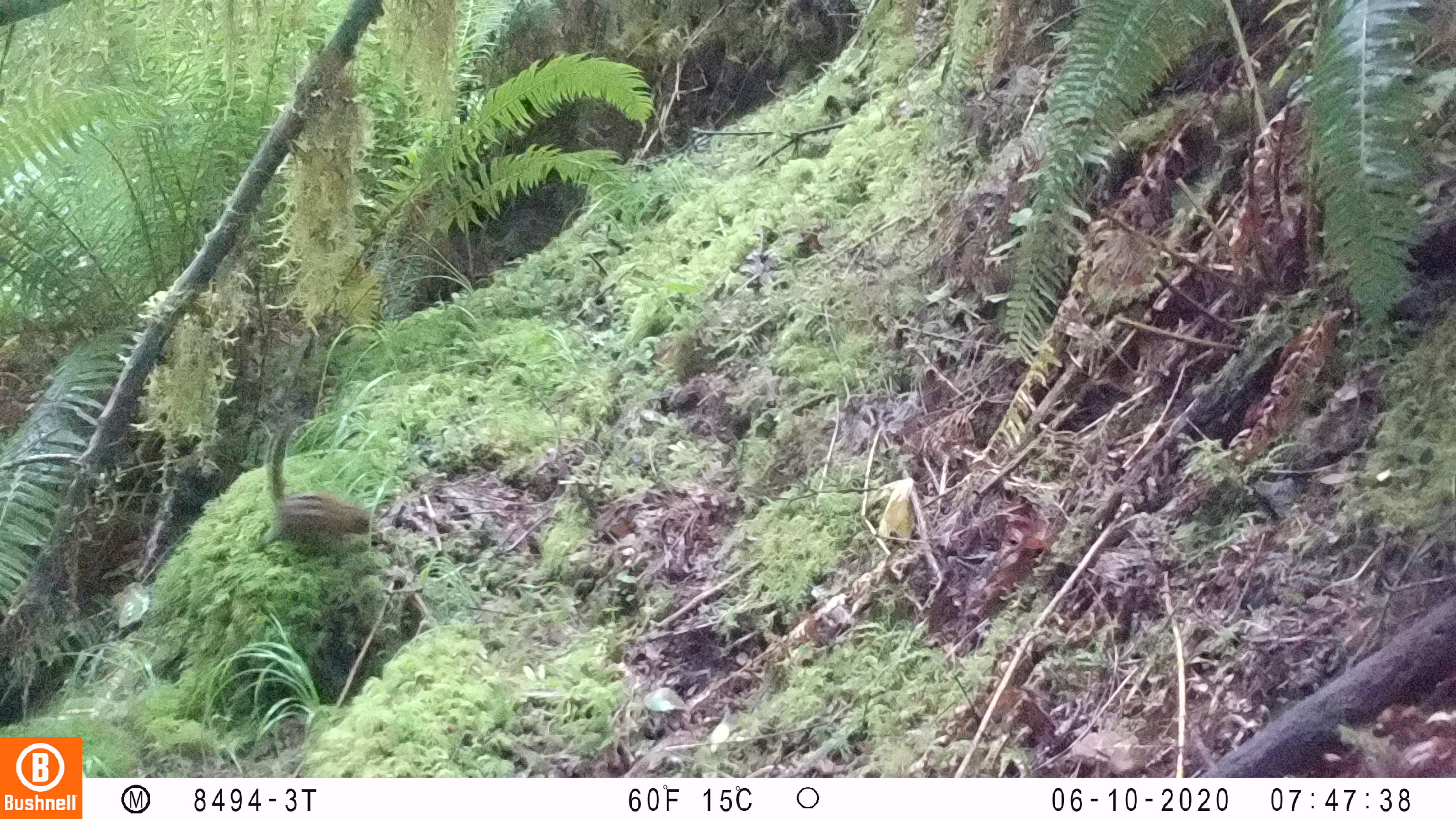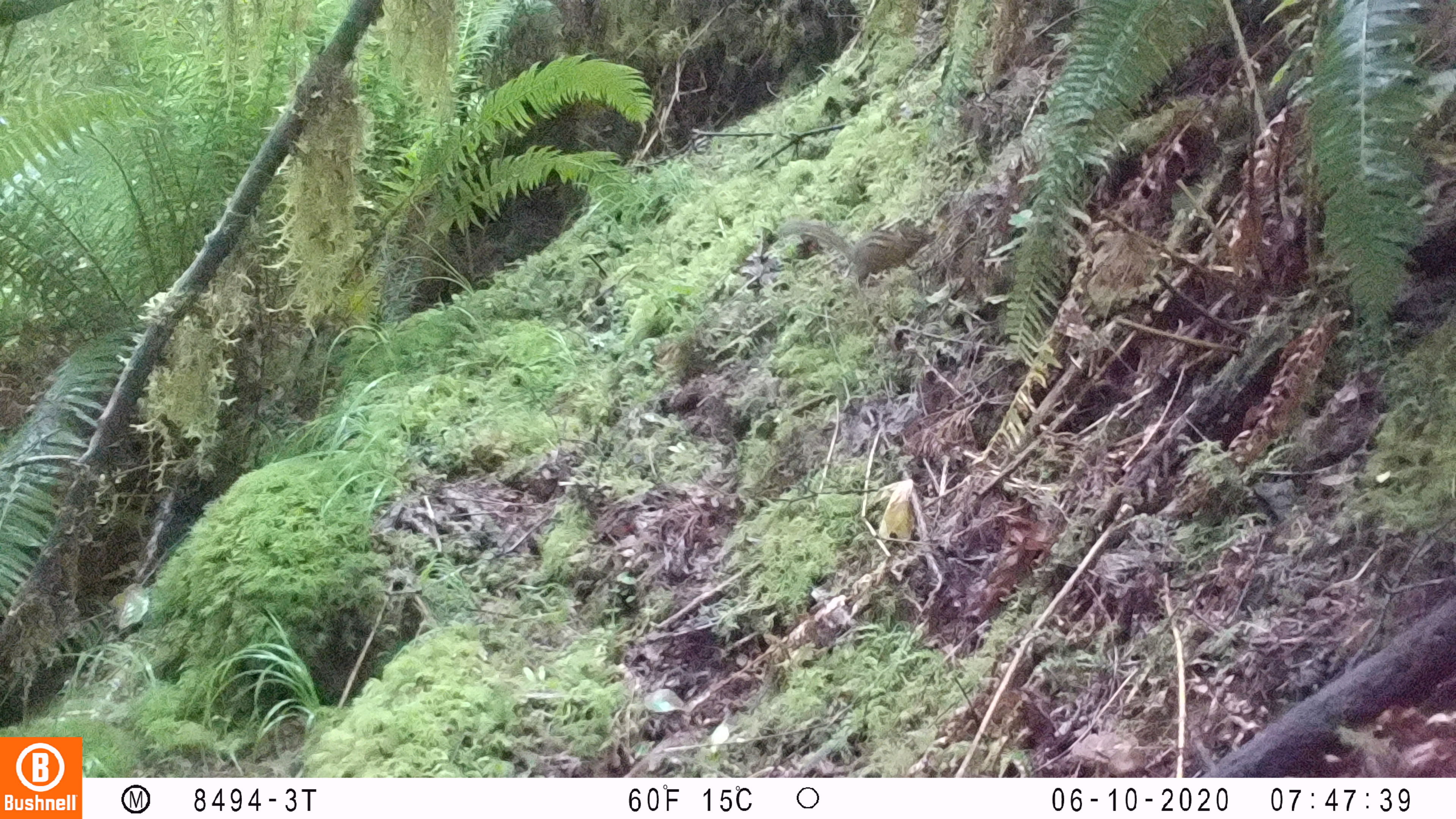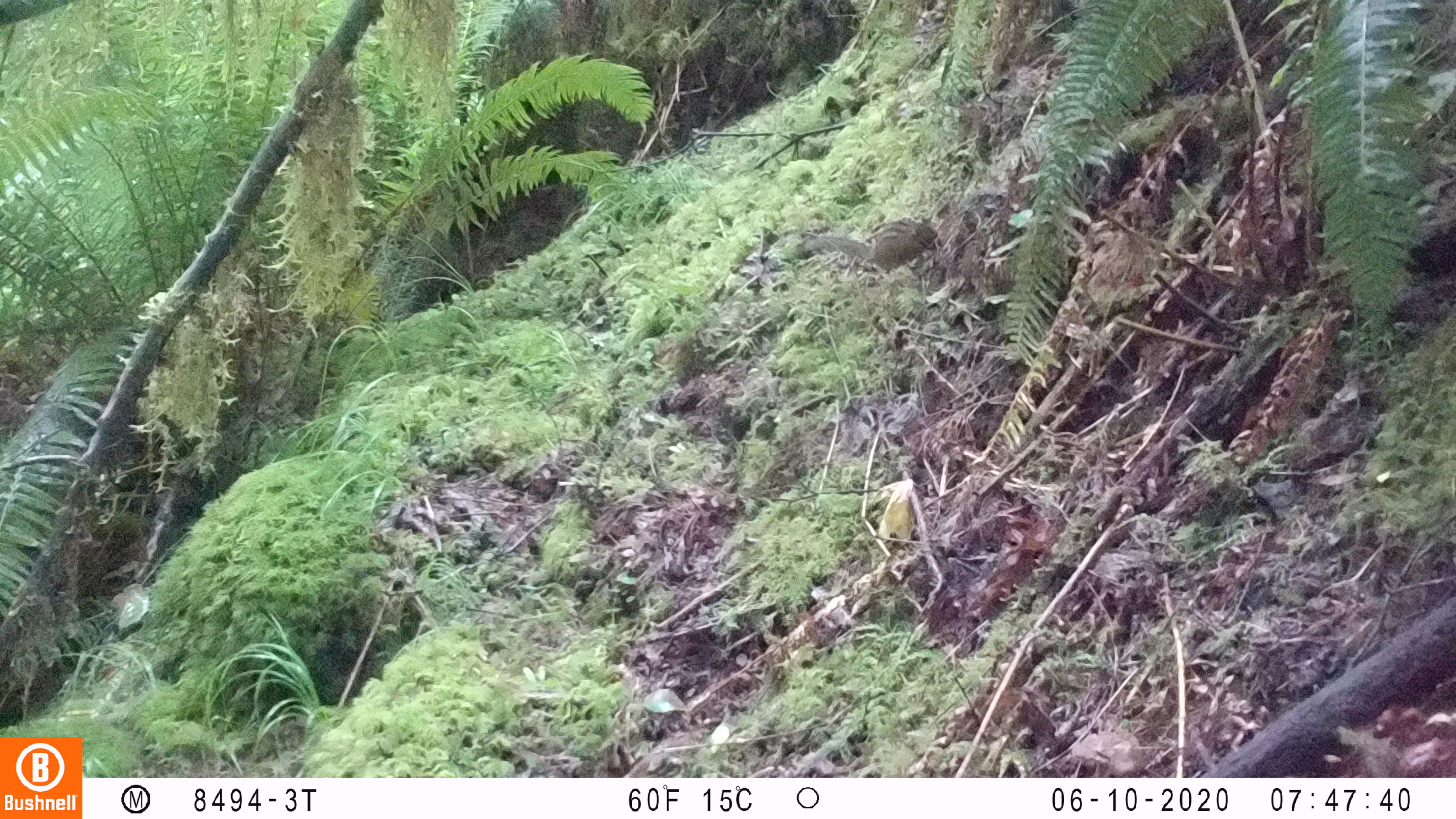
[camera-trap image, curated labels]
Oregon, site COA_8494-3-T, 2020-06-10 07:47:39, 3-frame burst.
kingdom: Animalia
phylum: Chordata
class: Mammalia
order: Rodentia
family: Sciuridae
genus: Neotamias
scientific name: Neotamias townsendii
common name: townsend's chipmunk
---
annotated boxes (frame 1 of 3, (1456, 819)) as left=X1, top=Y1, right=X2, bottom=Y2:
townsend's chipmunk: left=257, top=408, right=378, bottom=545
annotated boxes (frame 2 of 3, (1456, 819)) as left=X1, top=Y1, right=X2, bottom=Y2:
townsend's chipmunk: left=774, top=217, right=940, bottom=288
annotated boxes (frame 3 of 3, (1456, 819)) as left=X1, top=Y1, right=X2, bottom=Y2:
townsend's chipmunk: left=796, top=217, right=944, bottom=273